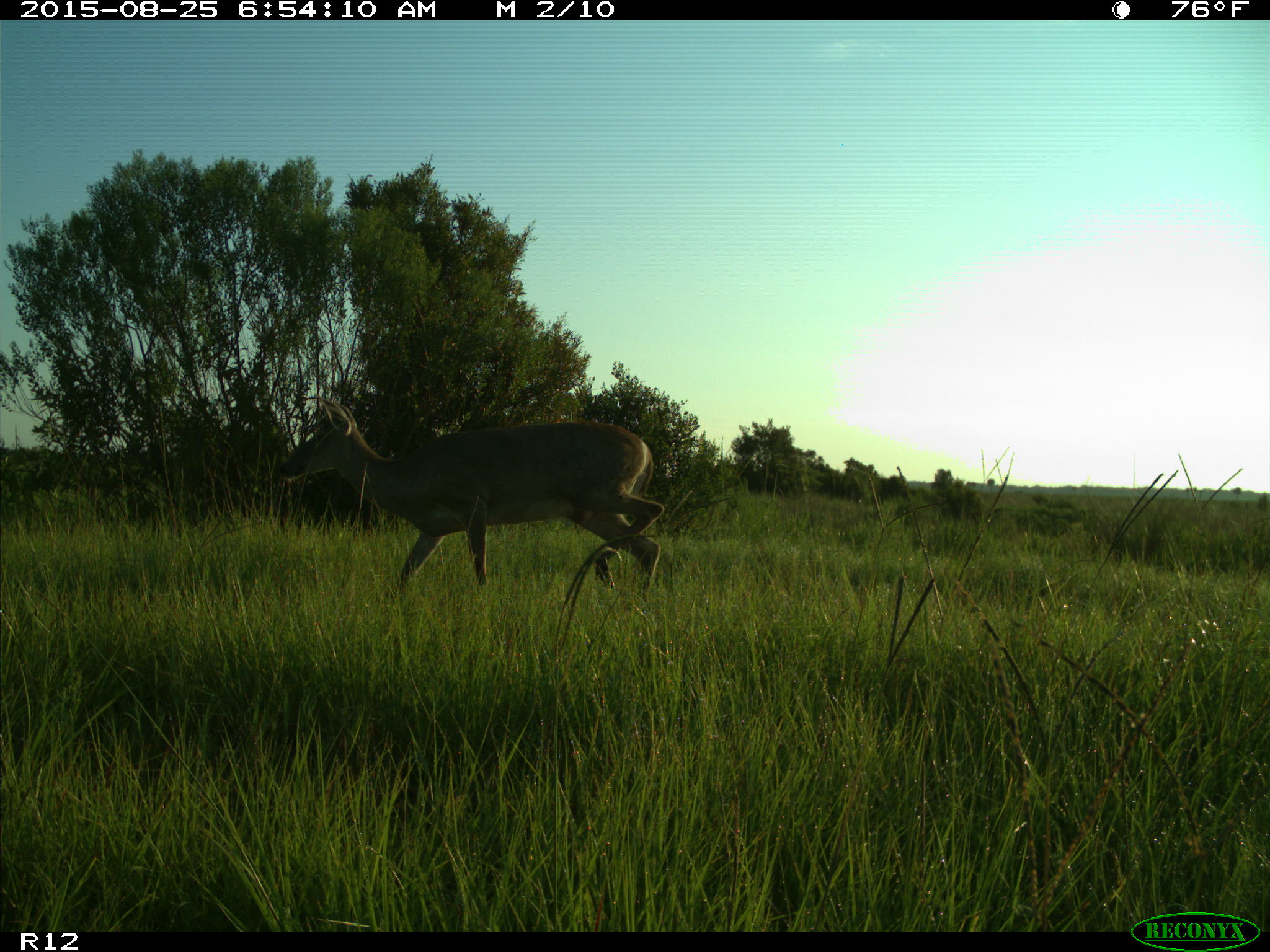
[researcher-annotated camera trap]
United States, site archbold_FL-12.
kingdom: Animalia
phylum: Chordata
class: Mammalia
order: Artiodactyla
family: Cervidae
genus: Odocoileus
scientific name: Odocoileus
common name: deer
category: unidentified deer